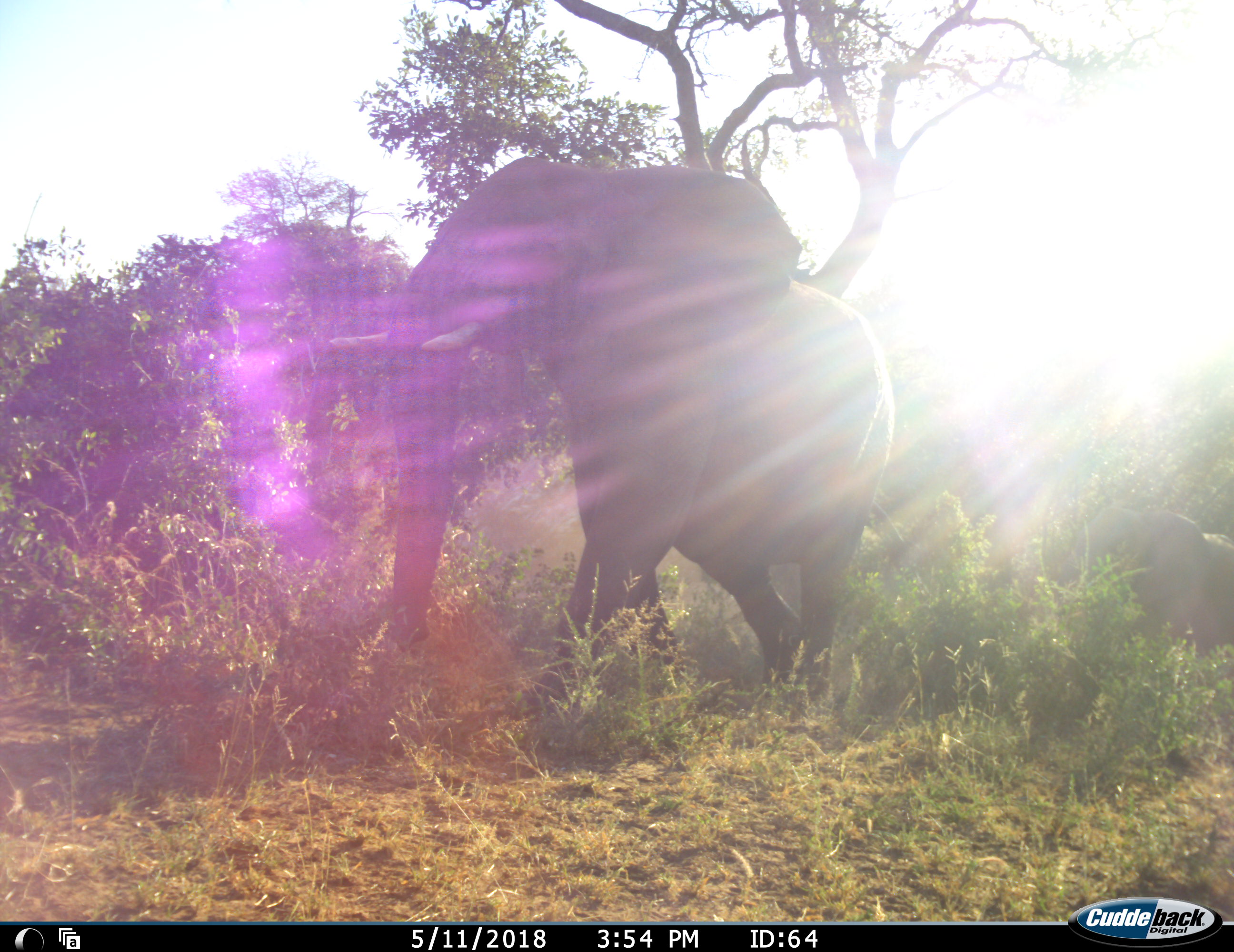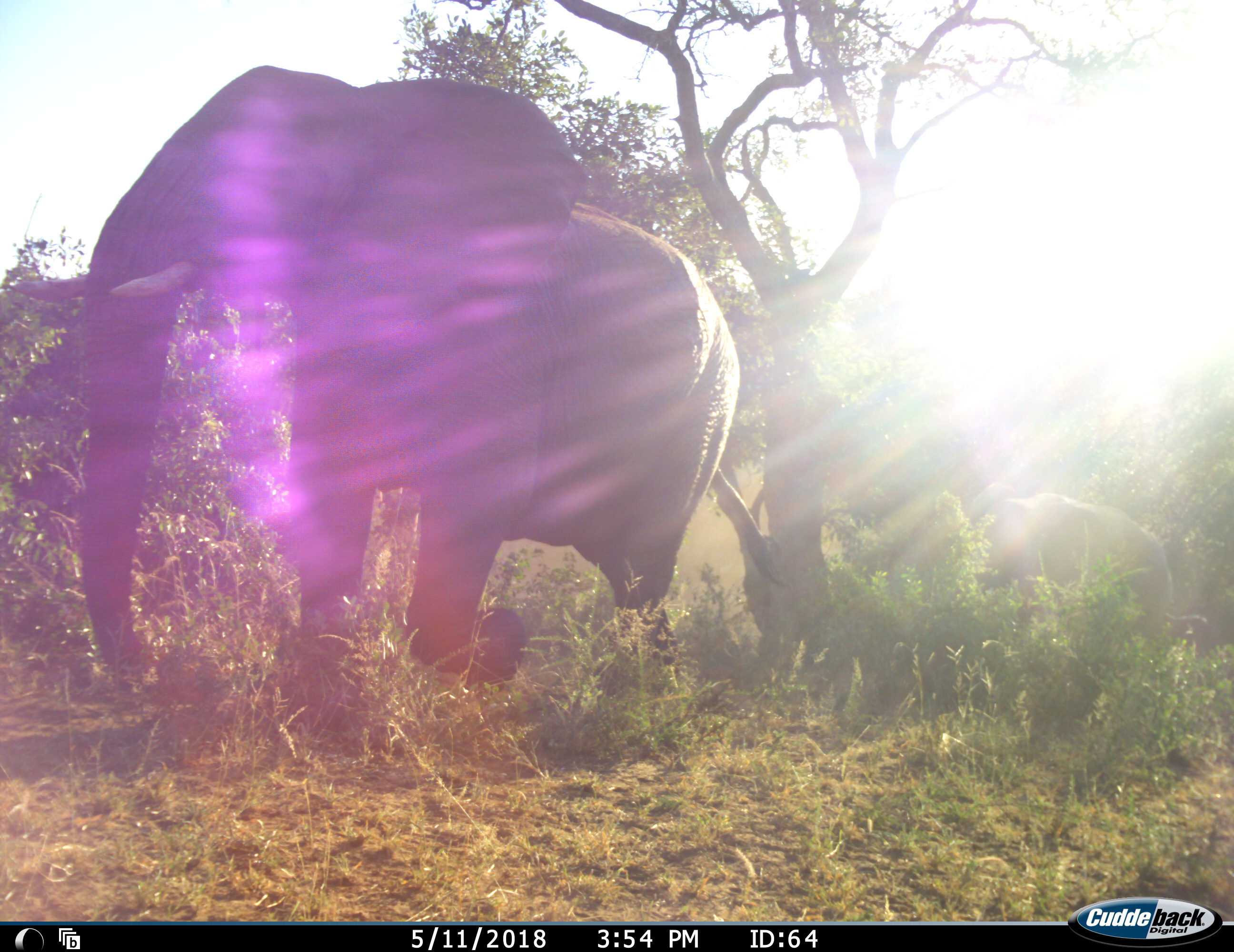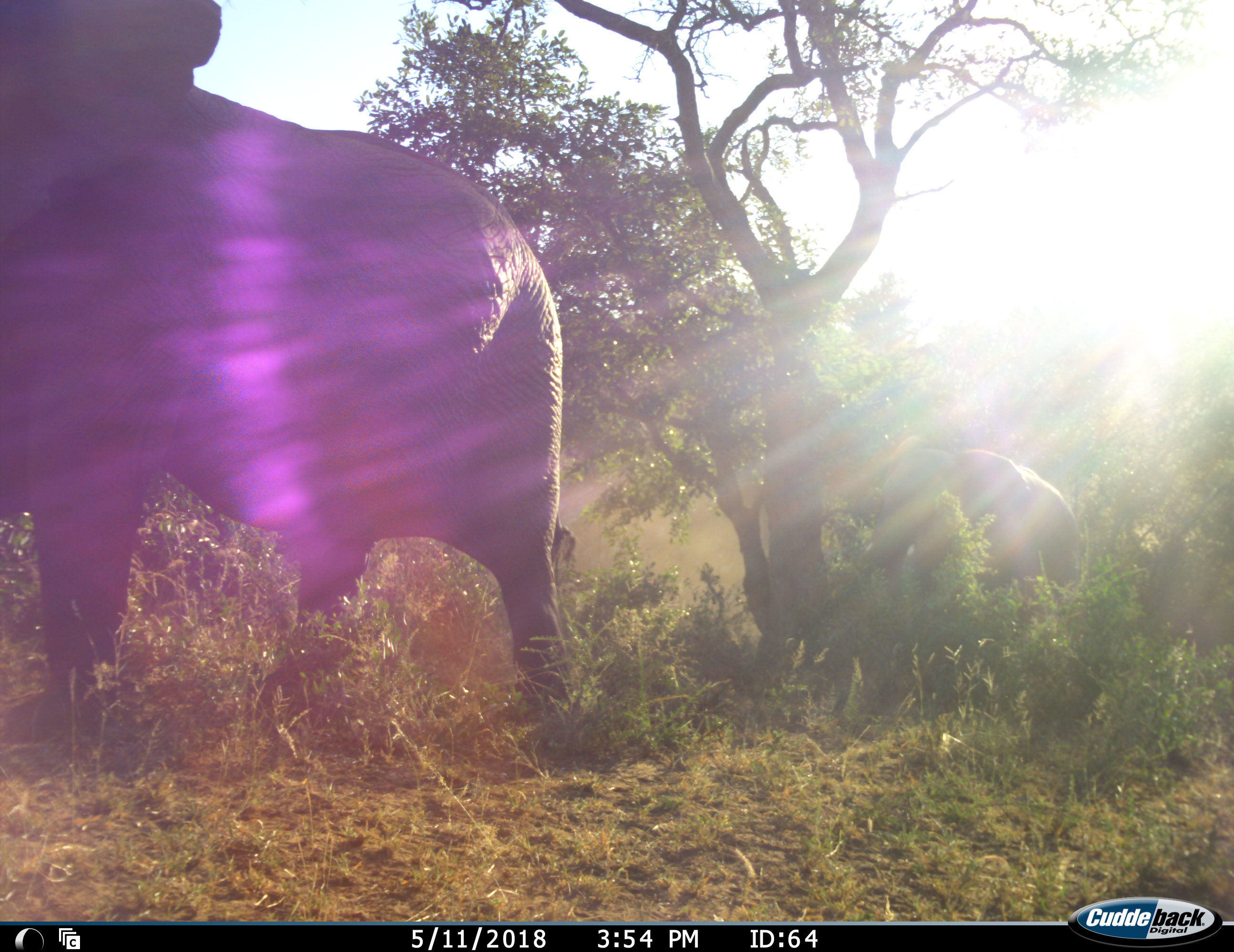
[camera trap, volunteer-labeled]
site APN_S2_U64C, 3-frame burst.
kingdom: Animalia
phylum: Chordata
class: Mammalia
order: Proboscidea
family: Elephantidae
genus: Loxodonta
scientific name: Loxodonta africana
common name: african bush elephant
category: elephant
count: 2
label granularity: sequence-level